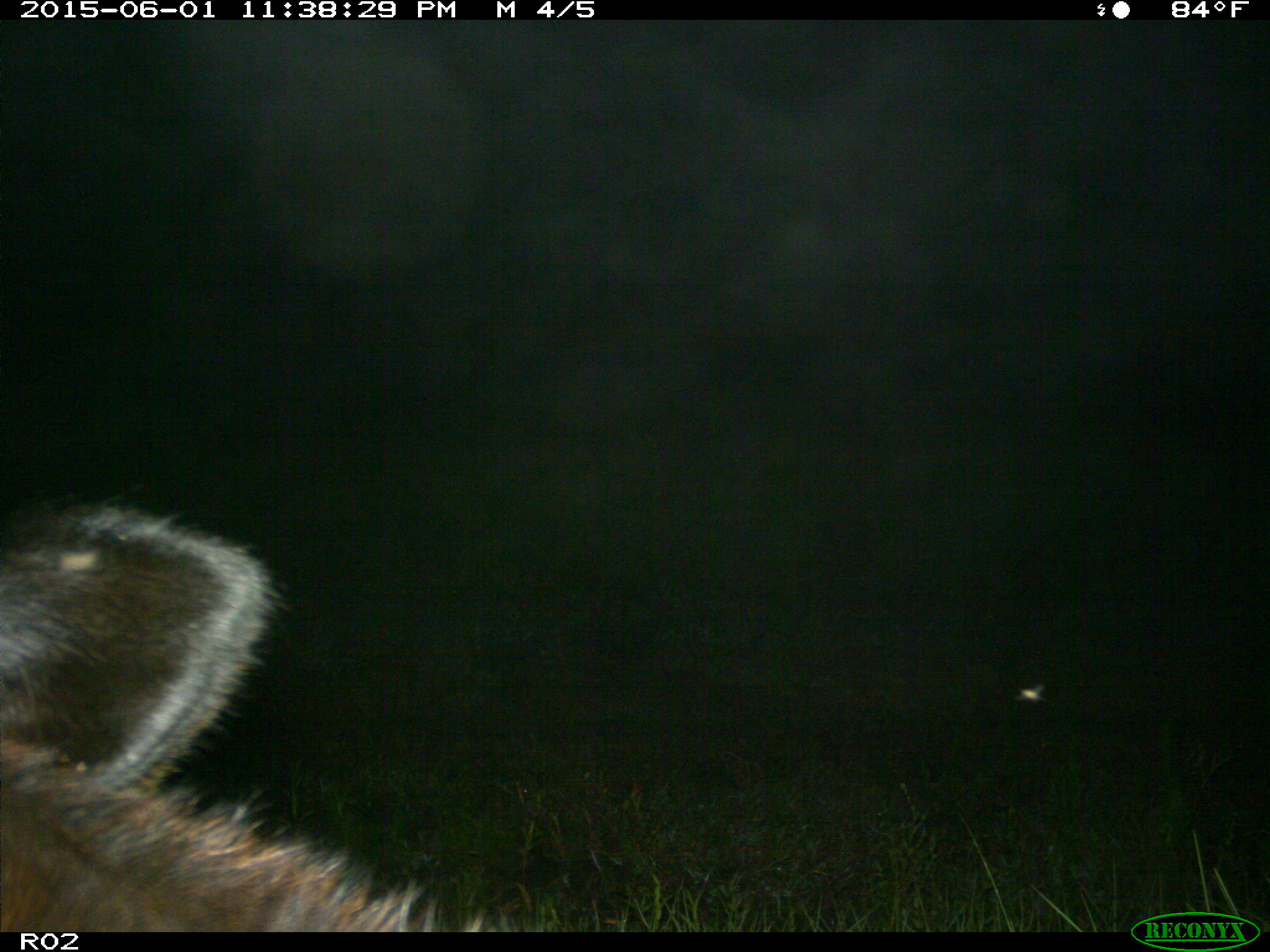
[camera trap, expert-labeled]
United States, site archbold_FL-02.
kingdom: Animalia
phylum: Chordata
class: Mammalia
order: Artiodactyla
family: Bovidae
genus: Bos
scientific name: Bos taurus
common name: domestic cow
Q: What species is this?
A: Bos taurus (domestic cow).